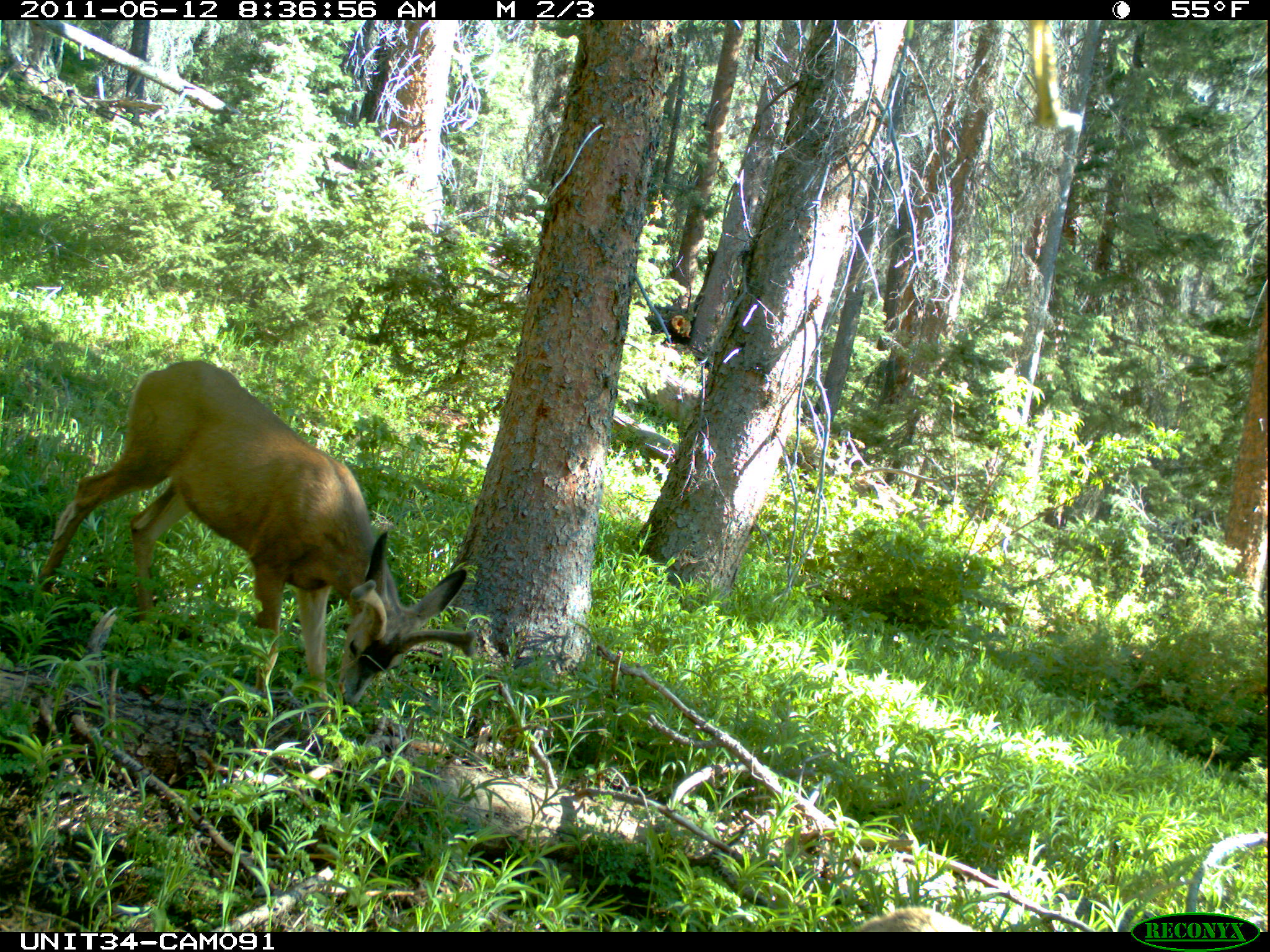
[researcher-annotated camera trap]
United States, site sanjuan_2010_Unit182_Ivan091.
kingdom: Animalia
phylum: Chordata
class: Mammalia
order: Artiodactyla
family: Cervidae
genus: Odocoileus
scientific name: Odocoileus hemionus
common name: mule deer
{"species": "Odocoileus hemionus (mule deer)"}